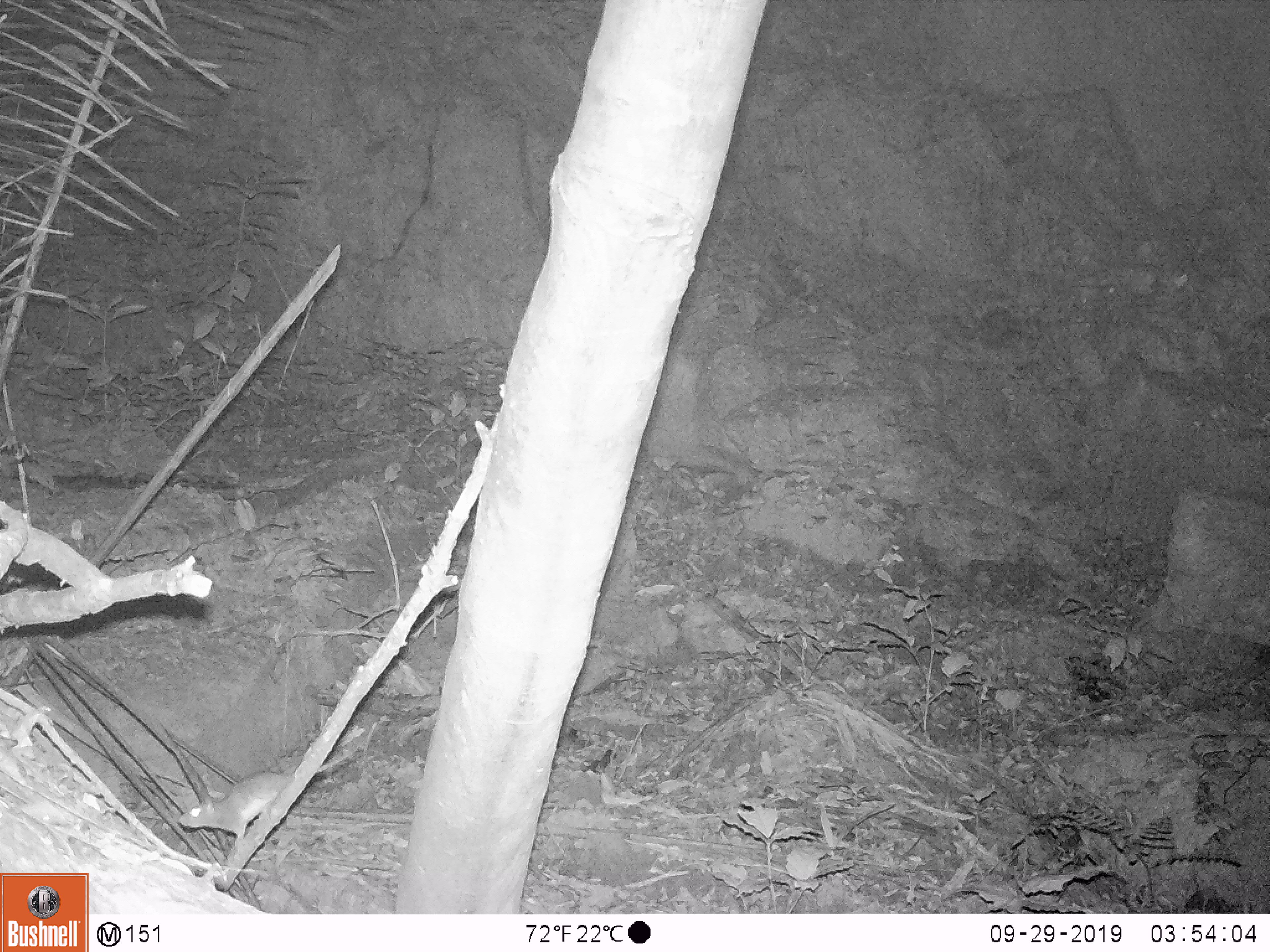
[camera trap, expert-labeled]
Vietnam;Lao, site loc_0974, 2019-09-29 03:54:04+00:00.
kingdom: Animalia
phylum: Chordata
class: Mammalia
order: Rodentia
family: Muridae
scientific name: Muridae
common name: old-world mice and rats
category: unidentified murid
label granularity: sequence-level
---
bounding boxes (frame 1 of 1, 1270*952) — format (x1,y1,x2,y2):
unidentified murid: (178,733,369,839)